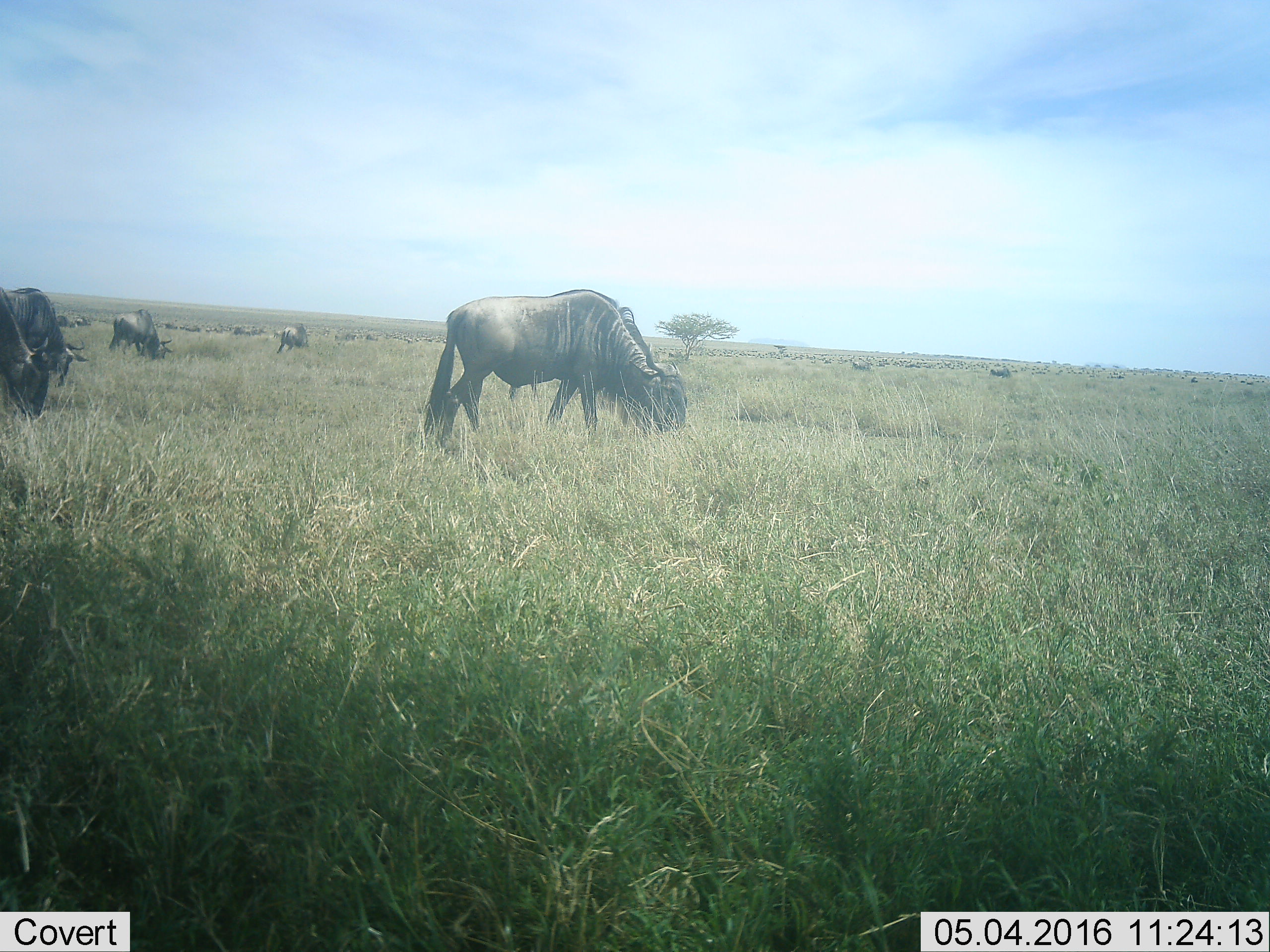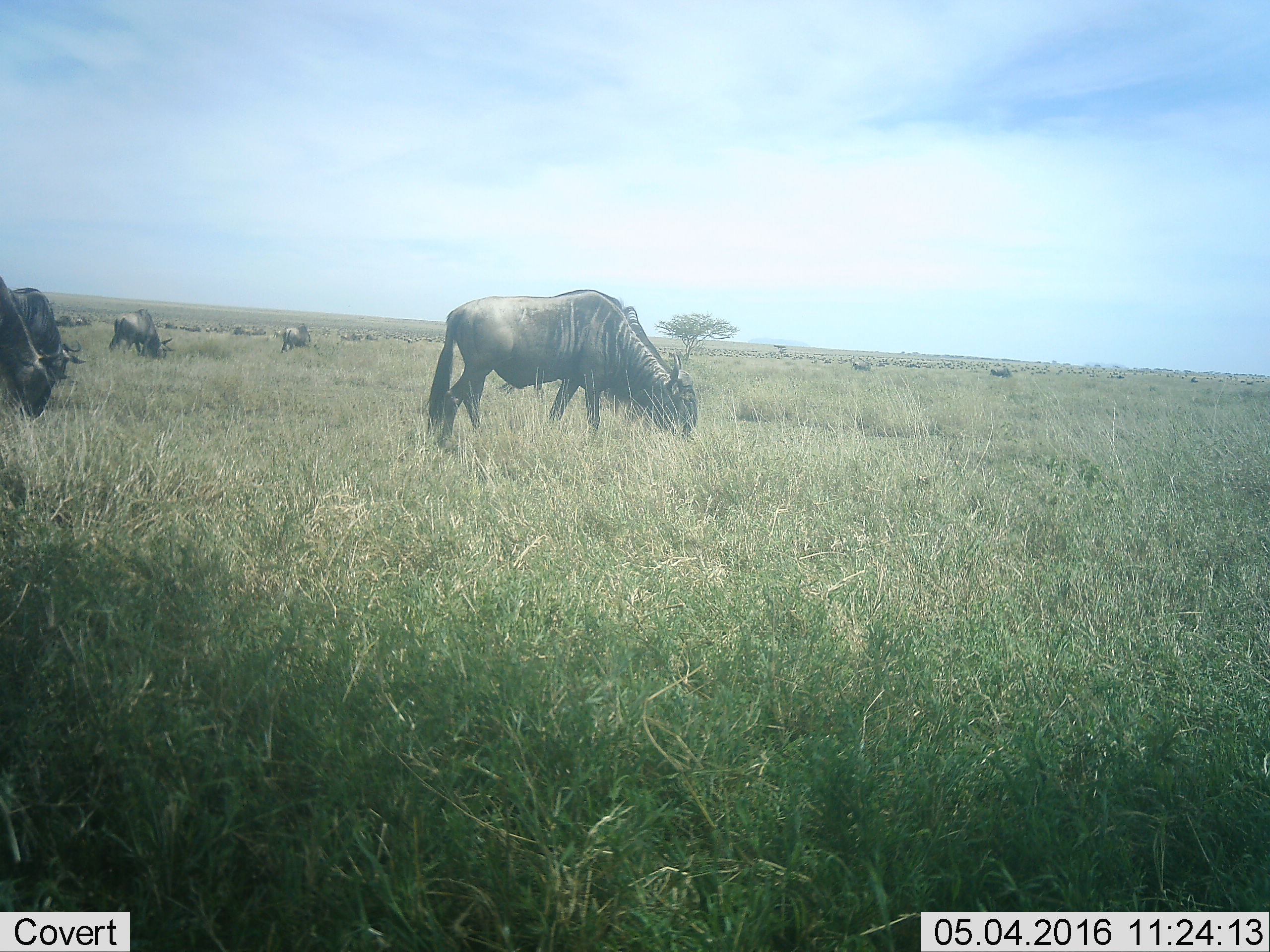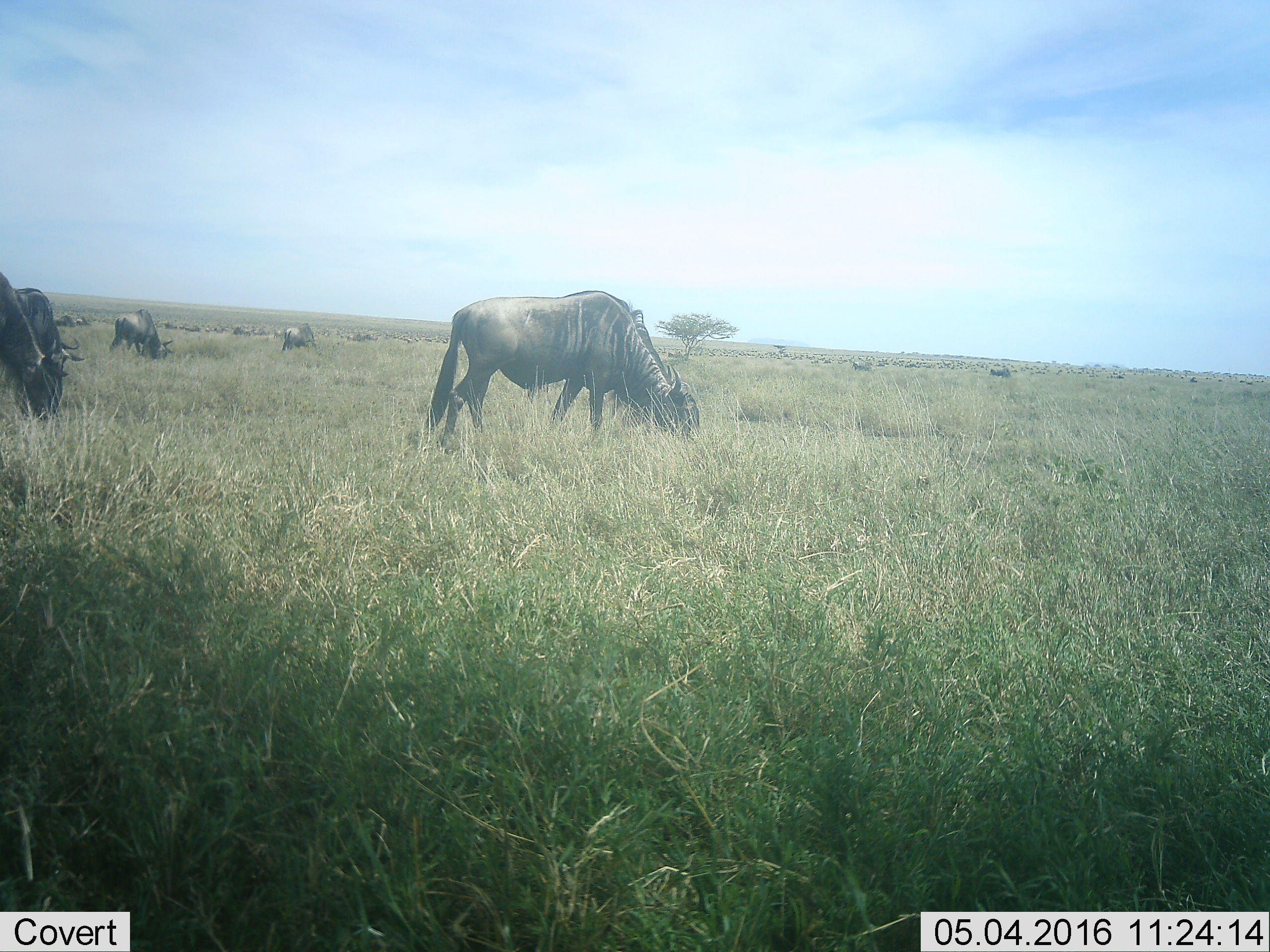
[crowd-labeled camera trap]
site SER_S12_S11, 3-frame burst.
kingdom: Animalia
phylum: Chordata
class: Mammalia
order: Artiodactyla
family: Bovidae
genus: Connochaetes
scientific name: Connochaetes taurinus taurinus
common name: blue wildebeest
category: wildebeestblue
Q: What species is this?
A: Wildebeestblue (blue wildebeest) (Connochaetes taurinus taurinus).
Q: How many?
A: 51+.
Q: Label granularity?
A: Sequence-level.